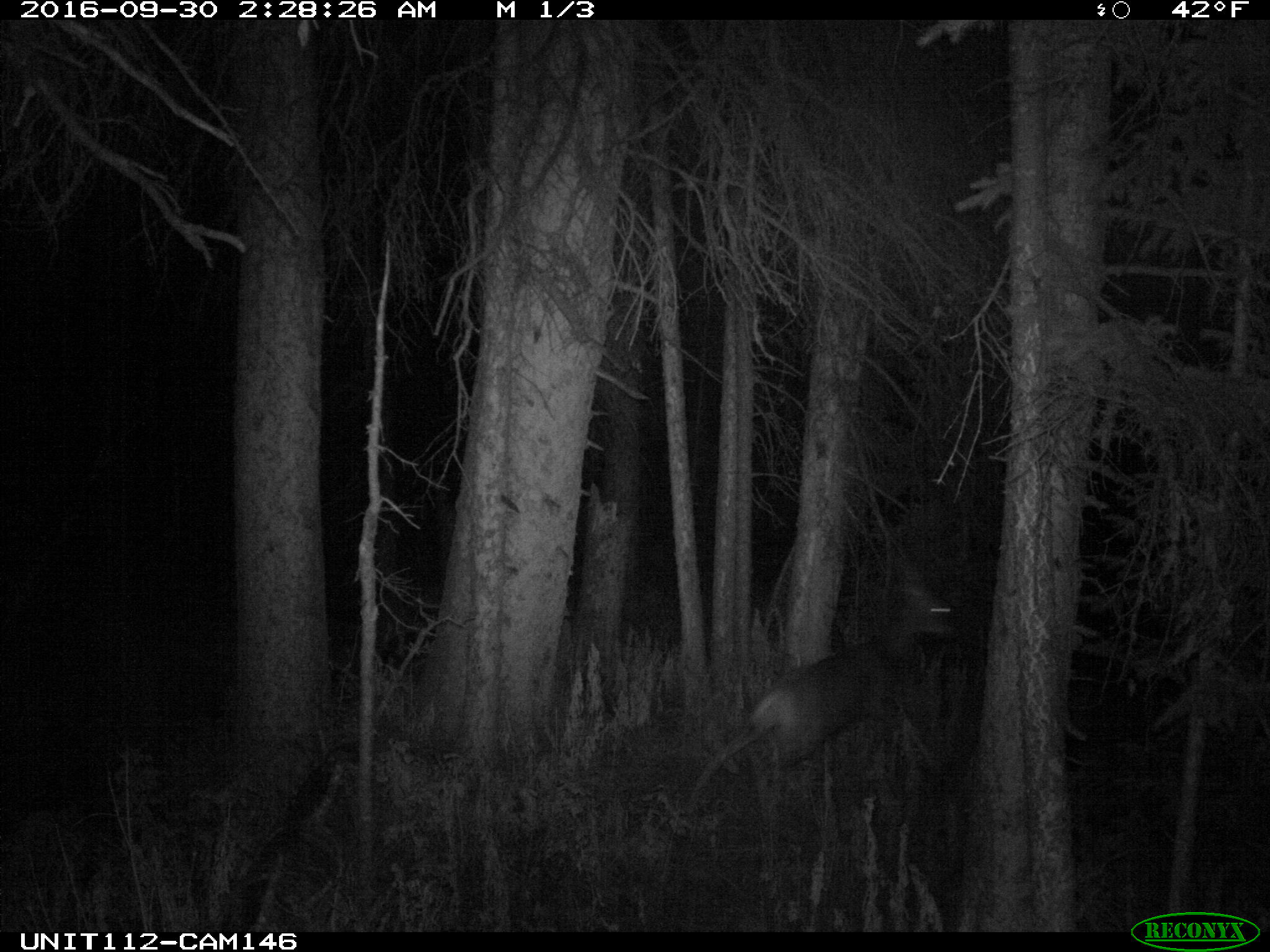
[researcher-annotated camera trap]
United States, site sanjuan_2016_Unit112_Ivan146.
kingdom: Animalia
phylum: Chordata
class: Mammalia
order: Artiodactyla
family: Cervidae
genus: Odocoileus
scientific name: Odocoileus hemionus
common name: mule deer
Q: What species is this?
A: Odocoileus hemionus (mule deer).